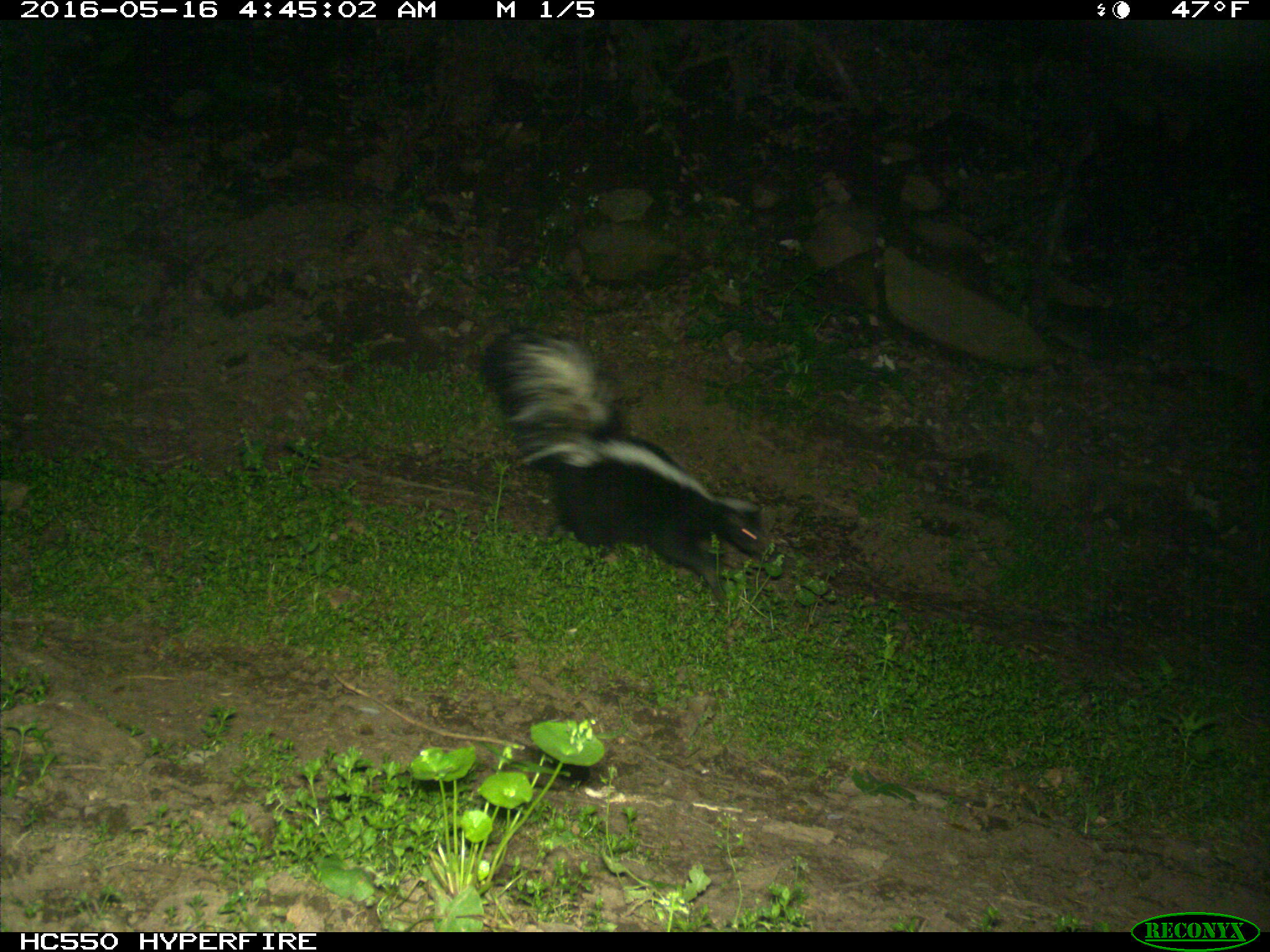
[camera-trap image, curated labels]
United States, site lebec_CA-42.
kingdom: Animalia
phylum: Chordata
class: Mammalia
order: Carnivora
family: Mephitidae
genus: Mephitis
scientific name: Mephitis mephitis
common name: striped skunk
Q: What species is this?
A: Mephitis mephitis (striped skunk).